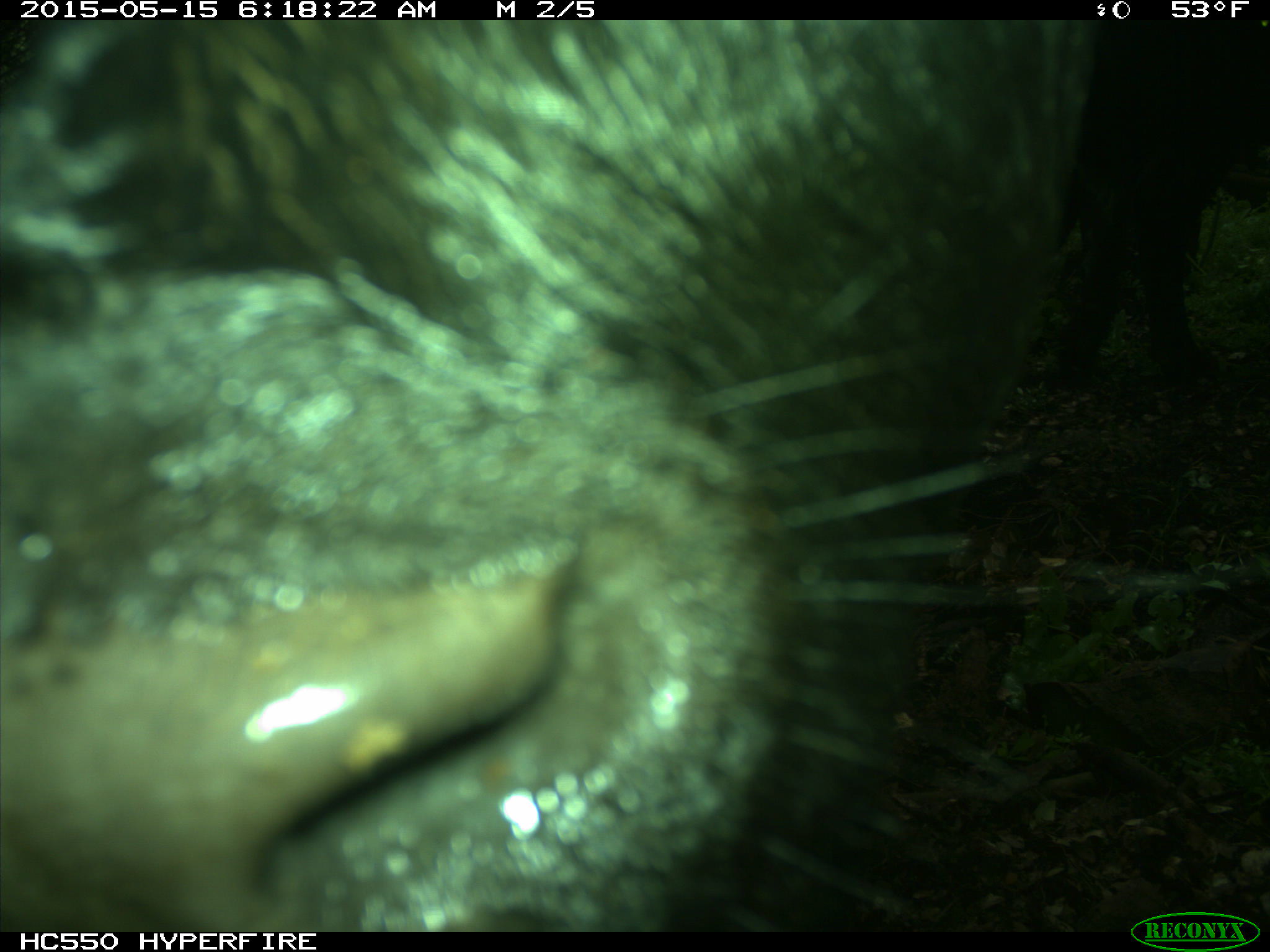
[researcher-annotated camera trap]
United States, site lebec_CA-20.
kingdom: Animalia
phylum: Chordata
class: Mammalia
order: Artiodactyla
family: Bovidae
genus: Bos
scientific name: Bos taurus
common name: domestic cow